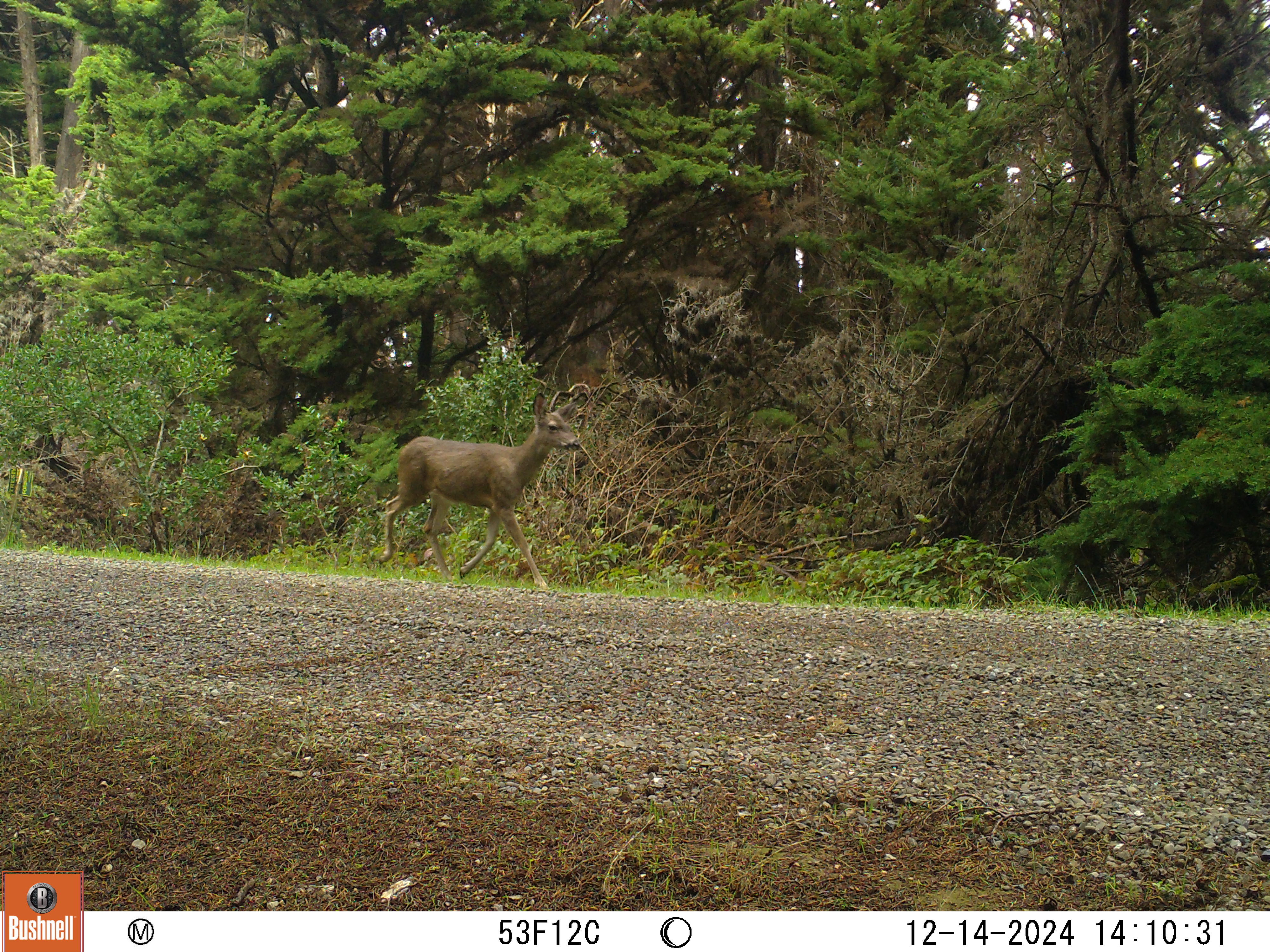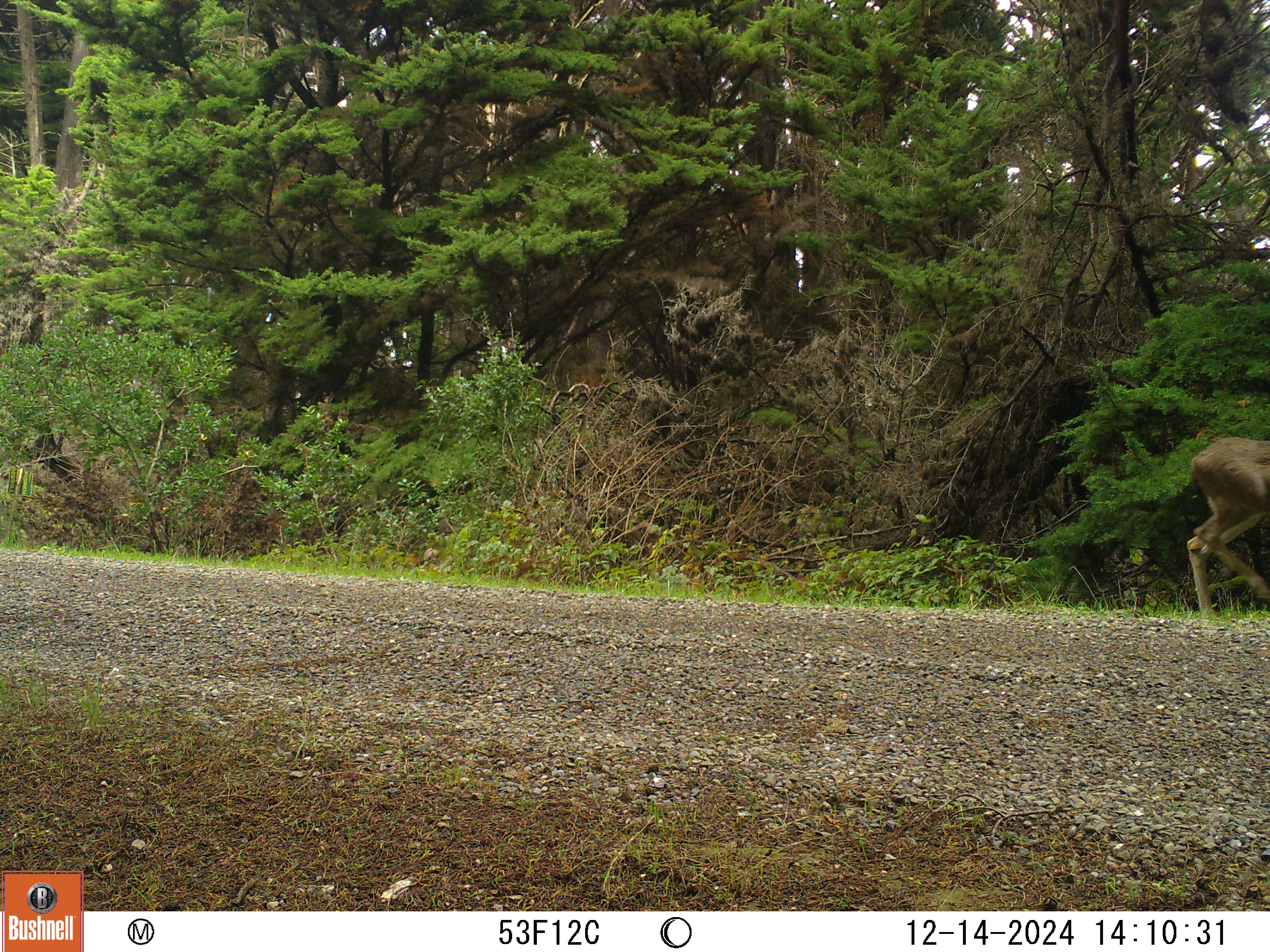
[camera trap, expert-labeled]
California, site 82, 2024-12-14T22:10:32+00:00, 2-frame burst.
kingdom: Animalia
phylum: Chordata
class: Mammalia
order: Artiodactyla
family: Cervidae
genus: Odocoileus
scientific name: Odocoileus hemionus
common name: mule deer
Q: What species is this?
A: Mule deer (Odocoileus hemionus).